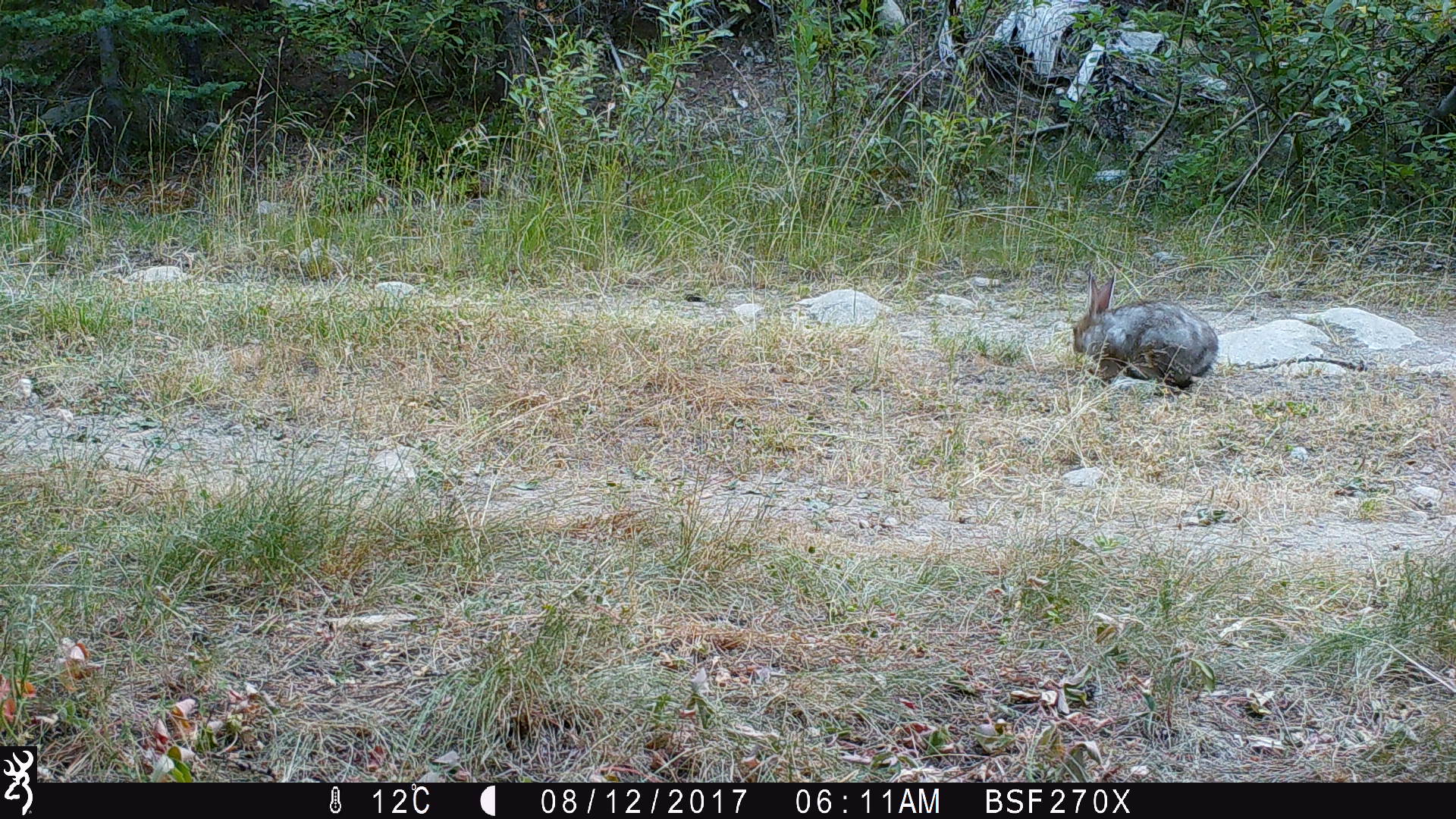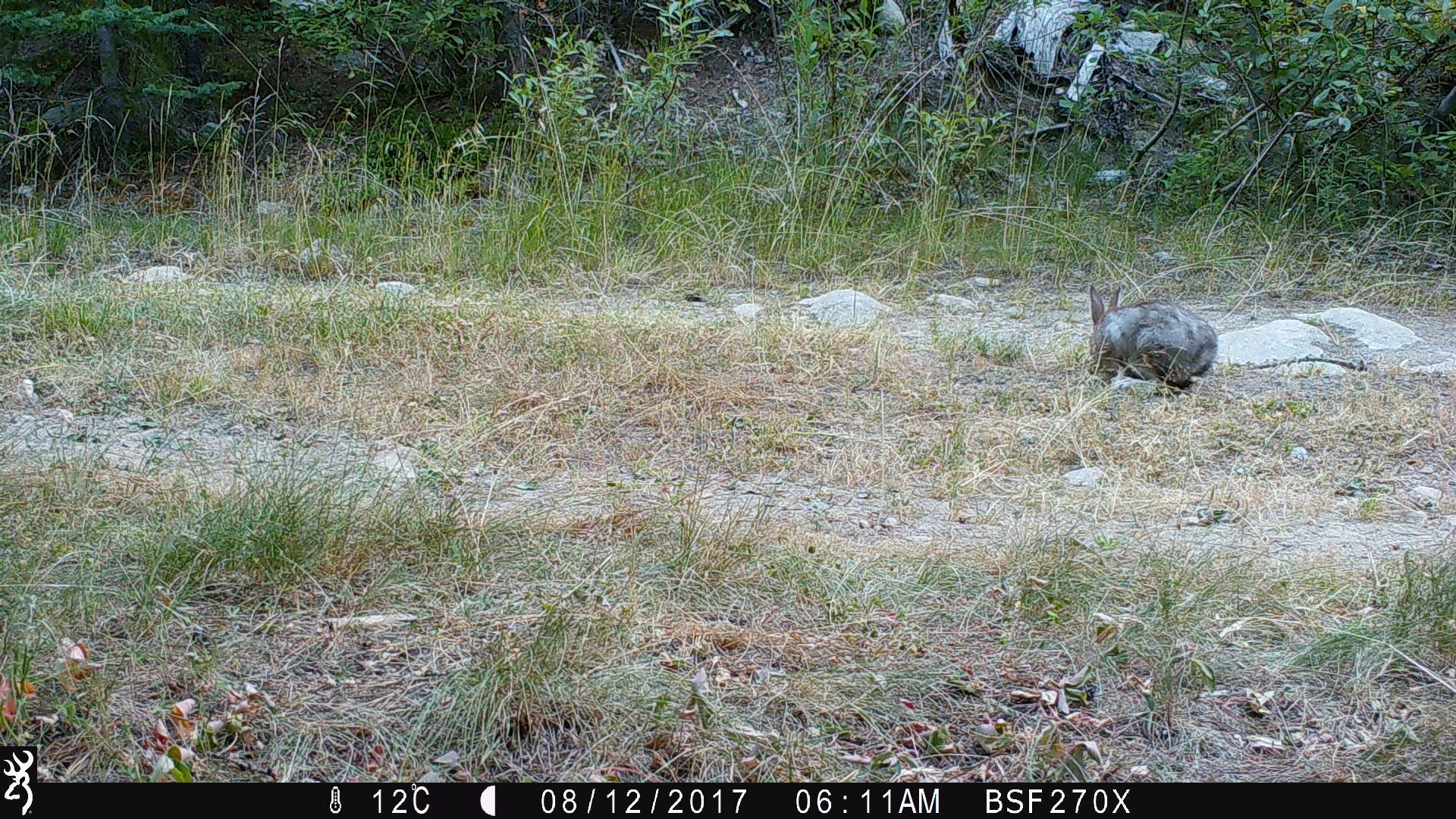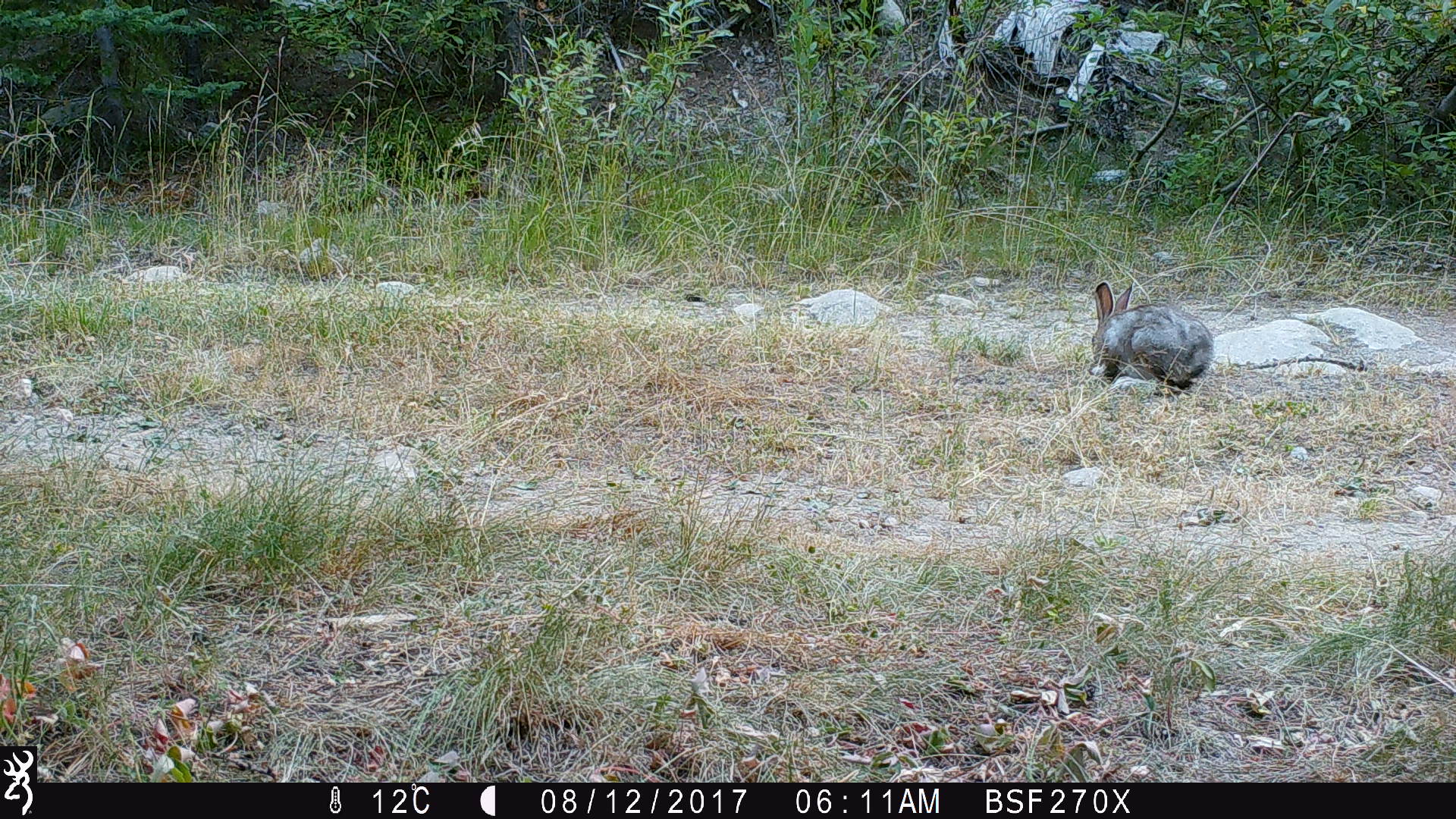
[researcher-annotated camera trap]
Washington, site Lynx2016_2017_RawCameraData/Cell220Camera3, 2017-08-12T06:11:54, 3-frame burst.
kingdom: Animalia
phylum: Chordata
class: Mammalia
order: Lagomorpha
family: Leporidae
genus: Lepus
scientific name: Lepus americanus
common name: snowshoe hare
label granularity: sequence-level